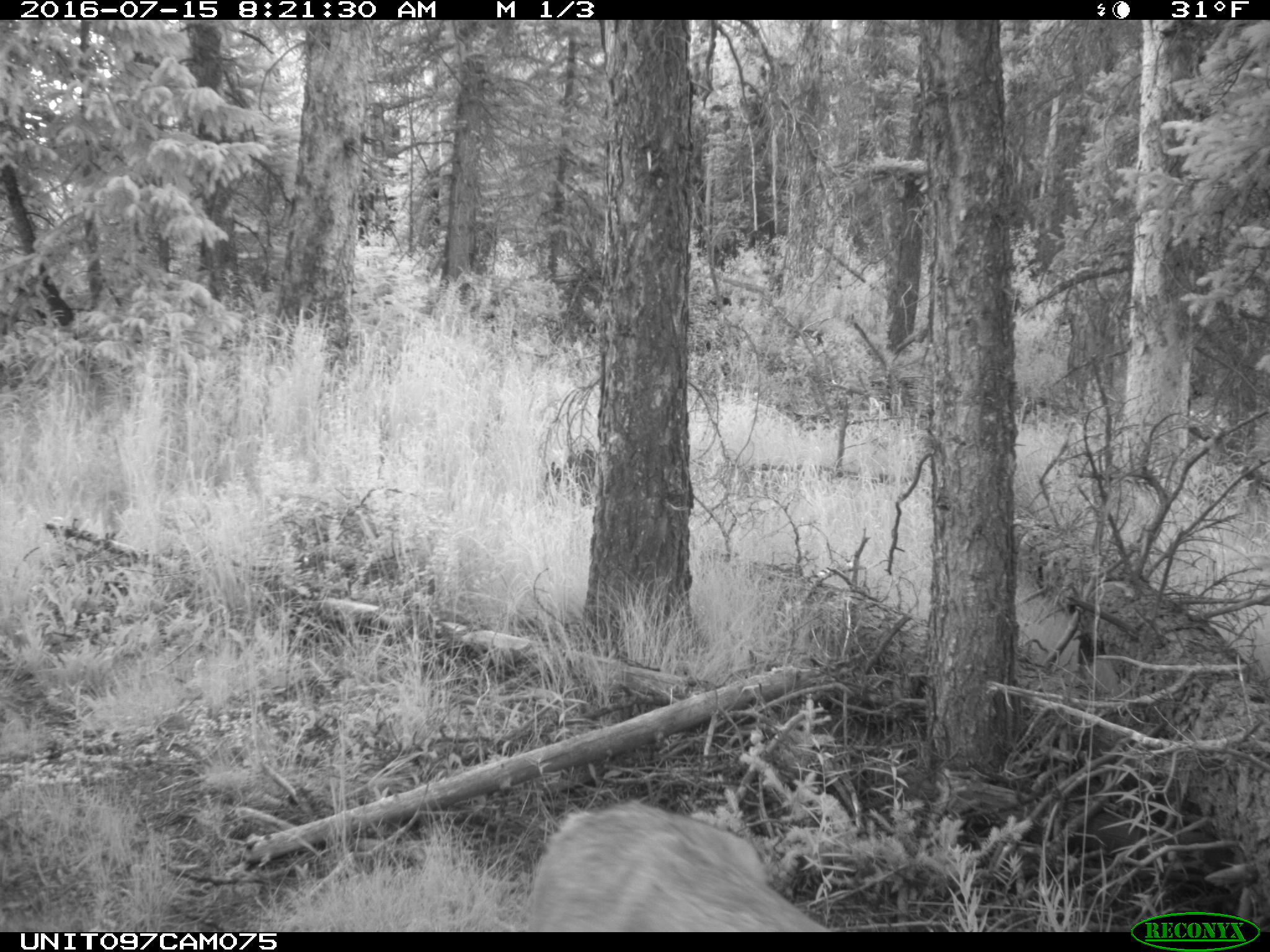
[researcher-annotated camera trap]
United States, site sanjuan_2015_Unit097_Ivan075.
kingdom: Animalia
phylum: Chordata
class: Mammalia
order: Artiodactyla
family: Cervidae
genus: Odocoileus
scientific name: Odocoileus hemionus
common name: mule deer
Odocoileus hemionus (mule deer).